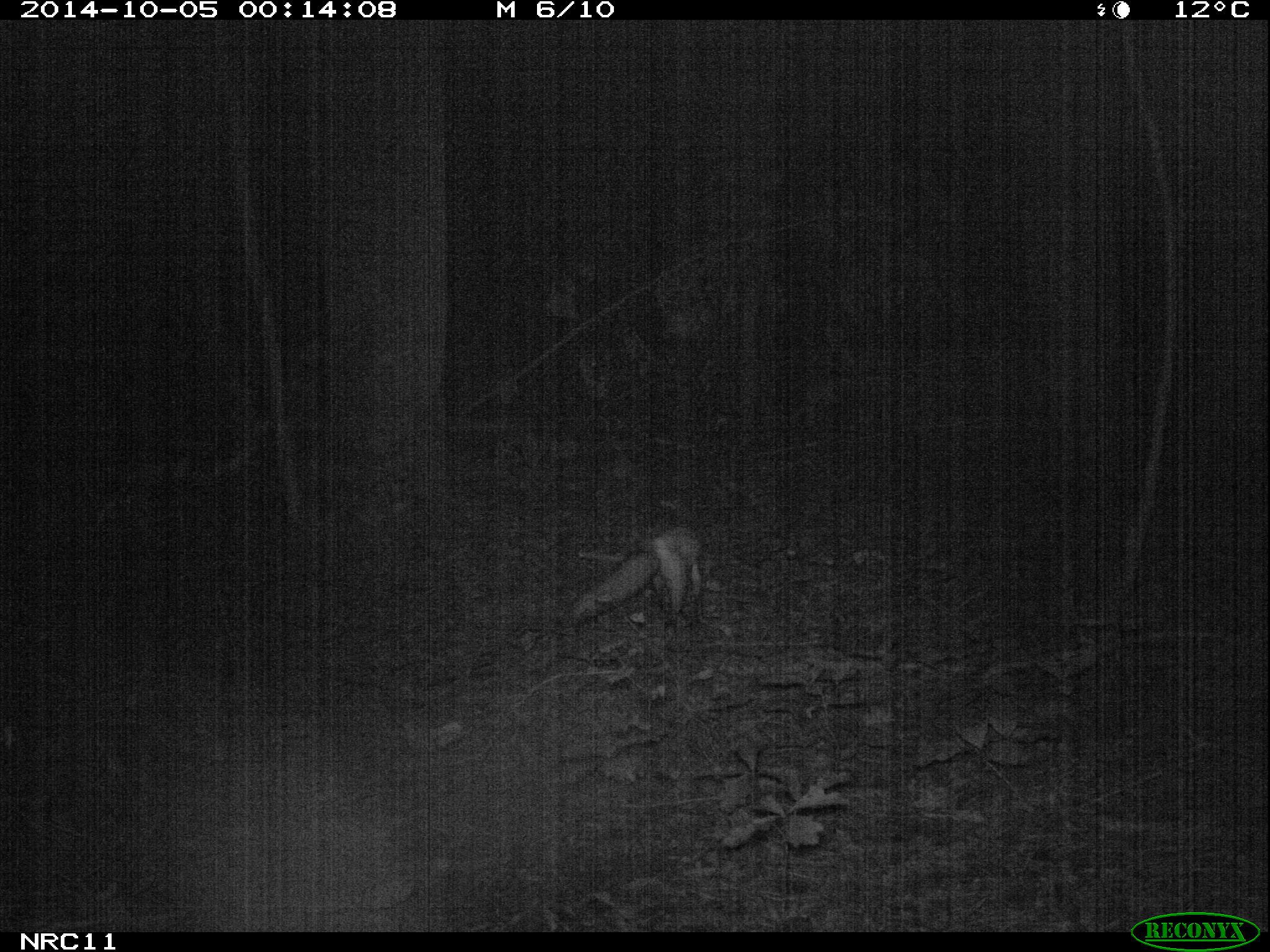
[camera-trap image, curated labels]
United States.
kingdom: Animalia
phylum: Chordata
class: Mammalia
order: Carnivora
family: Canidae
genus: Vulpes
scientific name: Vulpes vulpes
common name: red fox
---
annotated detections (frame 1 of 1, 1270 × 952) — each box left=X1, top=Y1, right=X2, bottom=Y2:
Red Fox: left=551, top=522, right=710, bottom=652